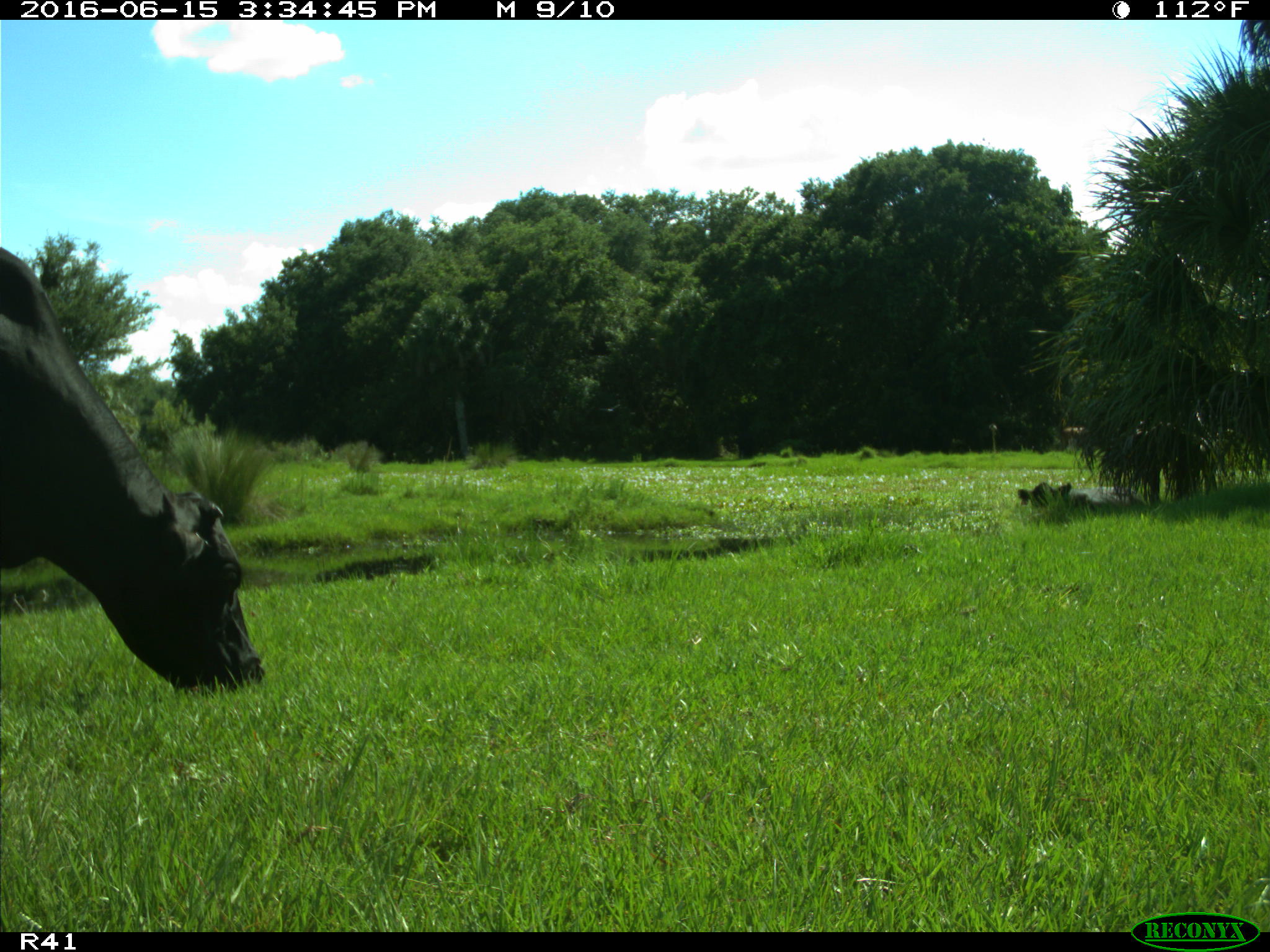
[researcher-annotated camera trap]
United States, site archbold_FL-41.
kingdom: Animalia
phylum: Chordata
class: Mammalia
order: Artiodactyla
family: Bovidae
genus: Bos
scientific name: Bos taurus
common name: domestic cow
Bos taurus (domestic cow).